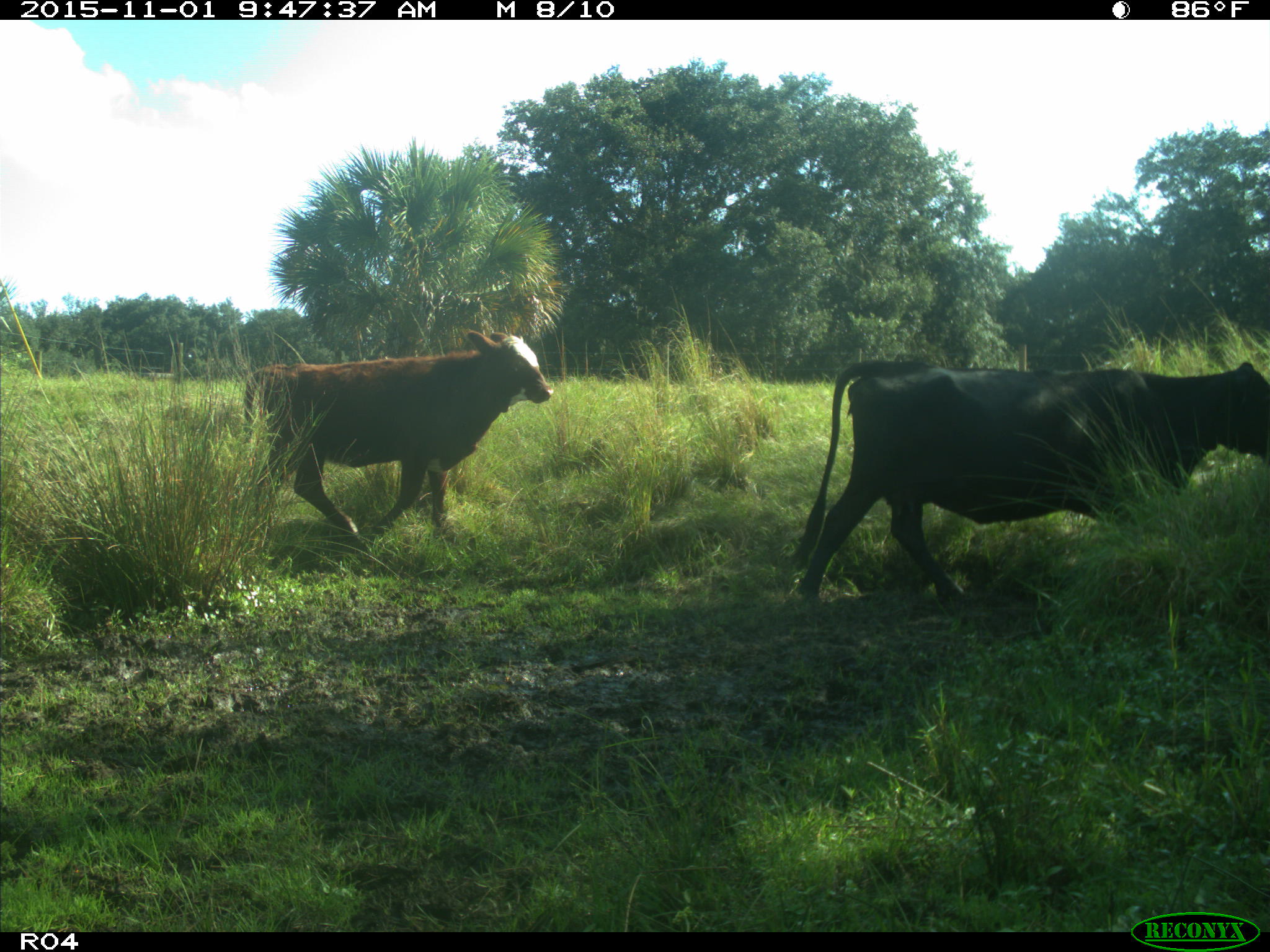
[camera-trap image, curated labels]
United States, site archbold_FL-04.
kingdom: Animalia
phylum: Chordata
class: Mammalia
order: Artiodactyla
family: Bovidae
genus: Bos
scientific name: Bos taurus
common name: domestic cow